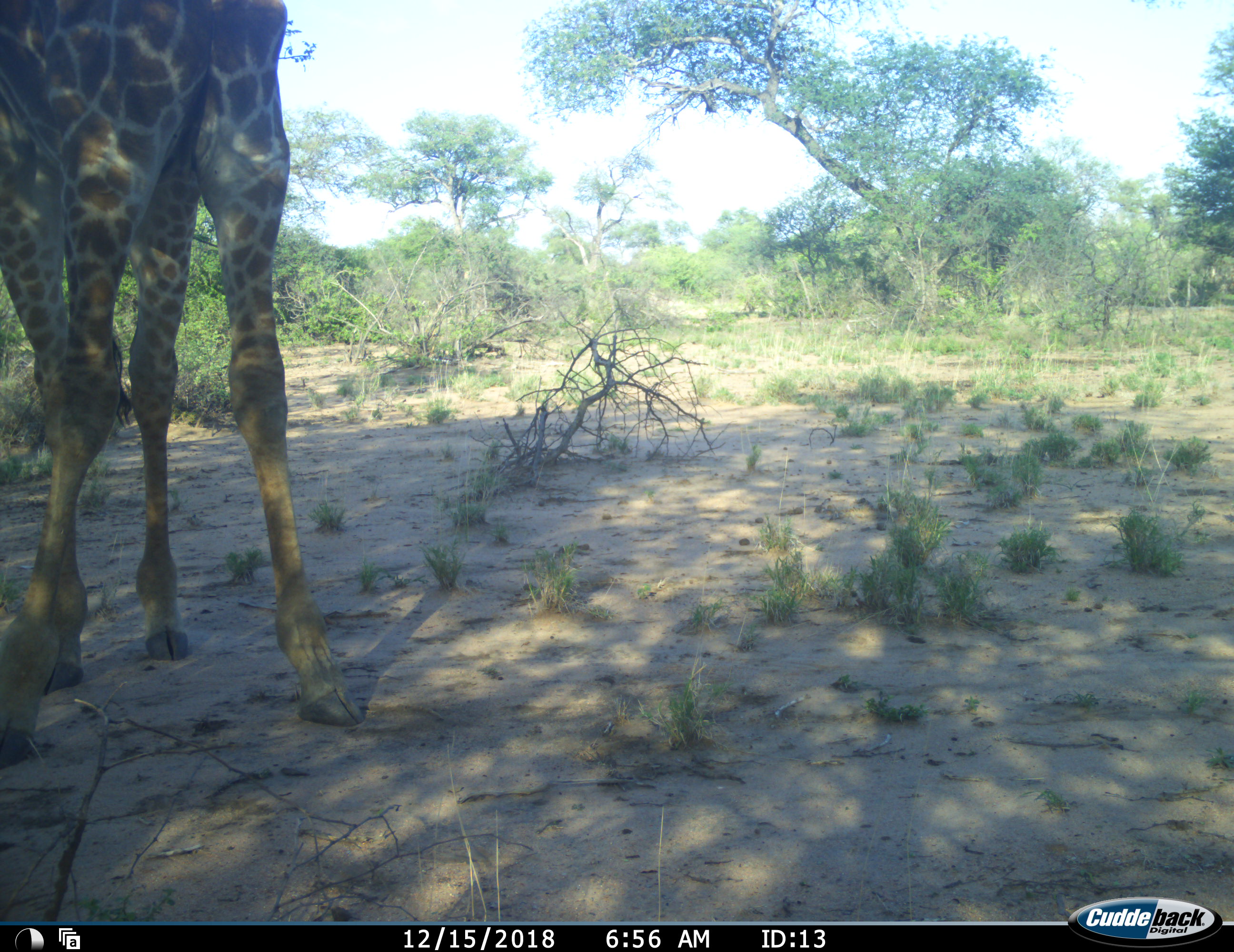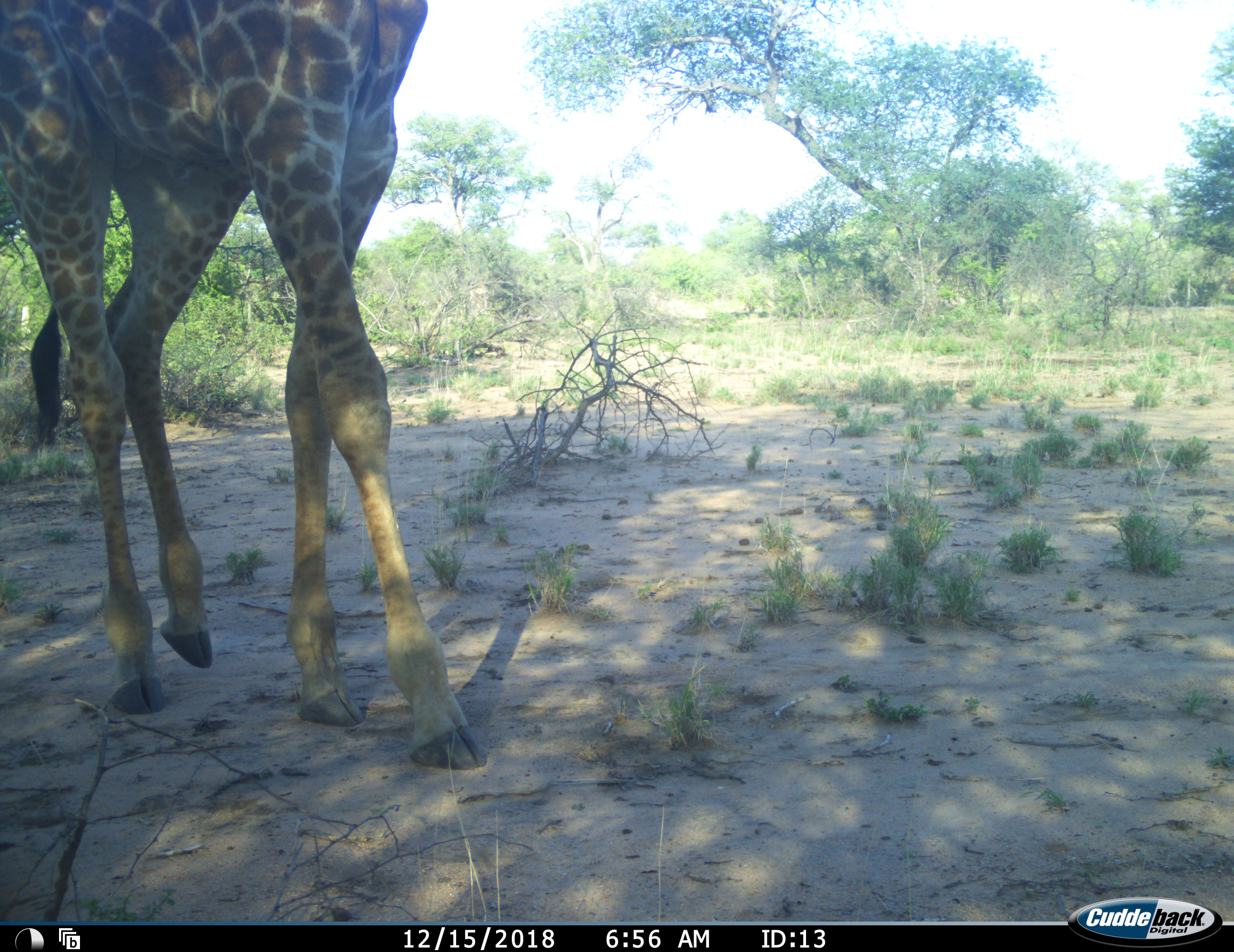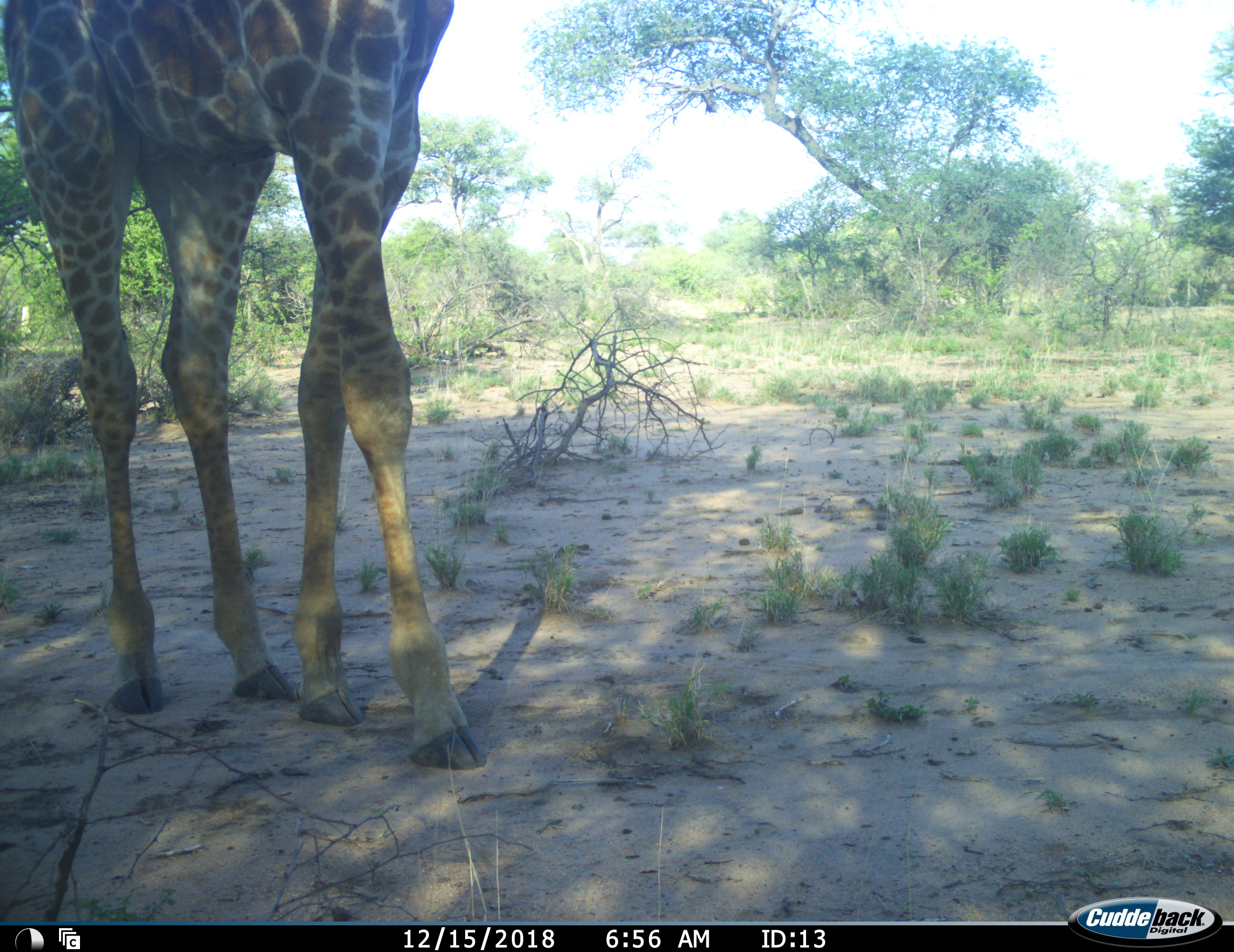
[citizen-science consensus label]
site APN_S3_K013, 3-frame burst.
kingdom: Animalia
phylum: Chordata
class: Mammalia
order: Artiodactyla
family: Giraffidae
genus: Giraffa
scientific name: Giraffa camelopardalis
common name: giraffe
Giraffe (Giraffa camelopardalis), count 1. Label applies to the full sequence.